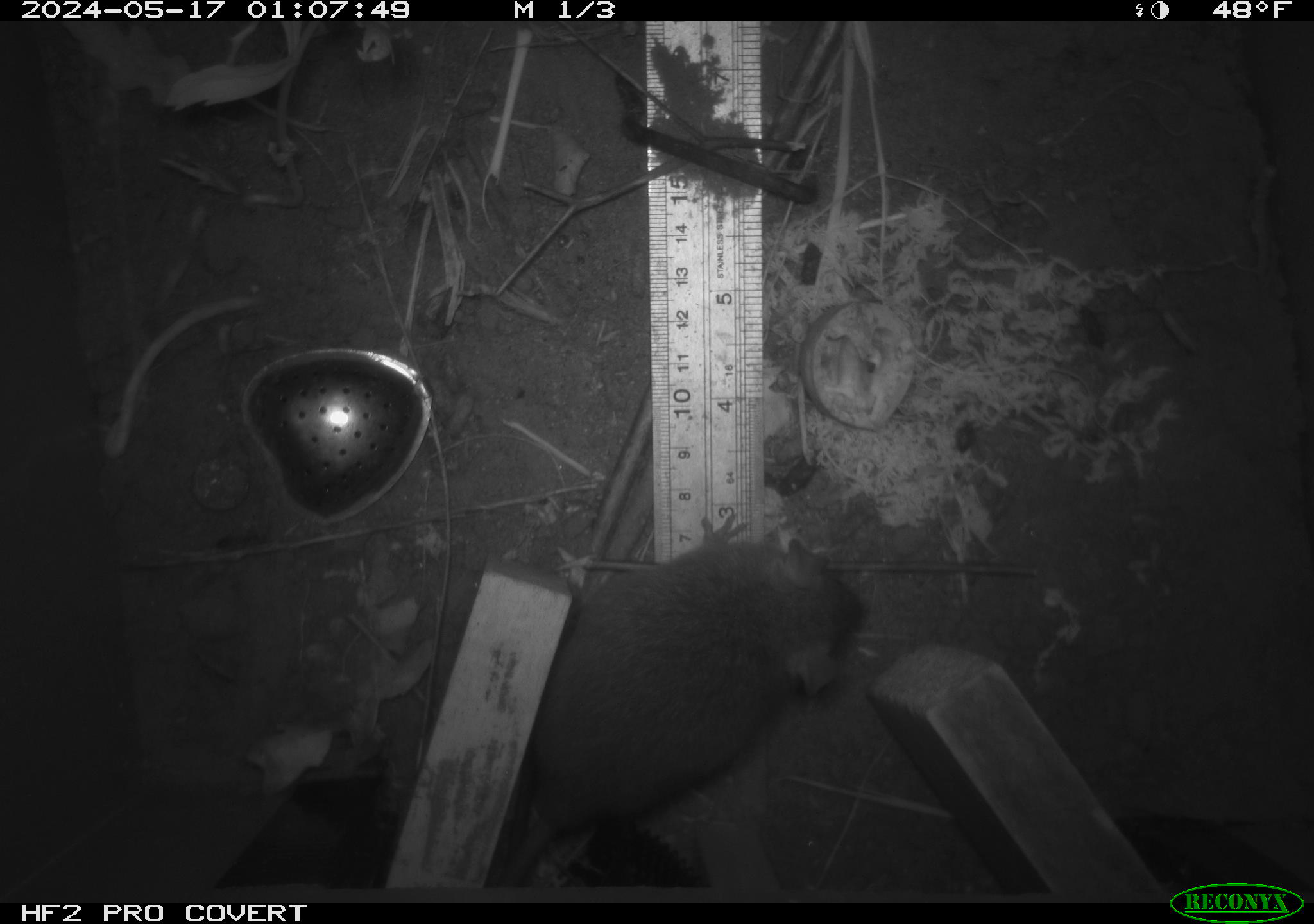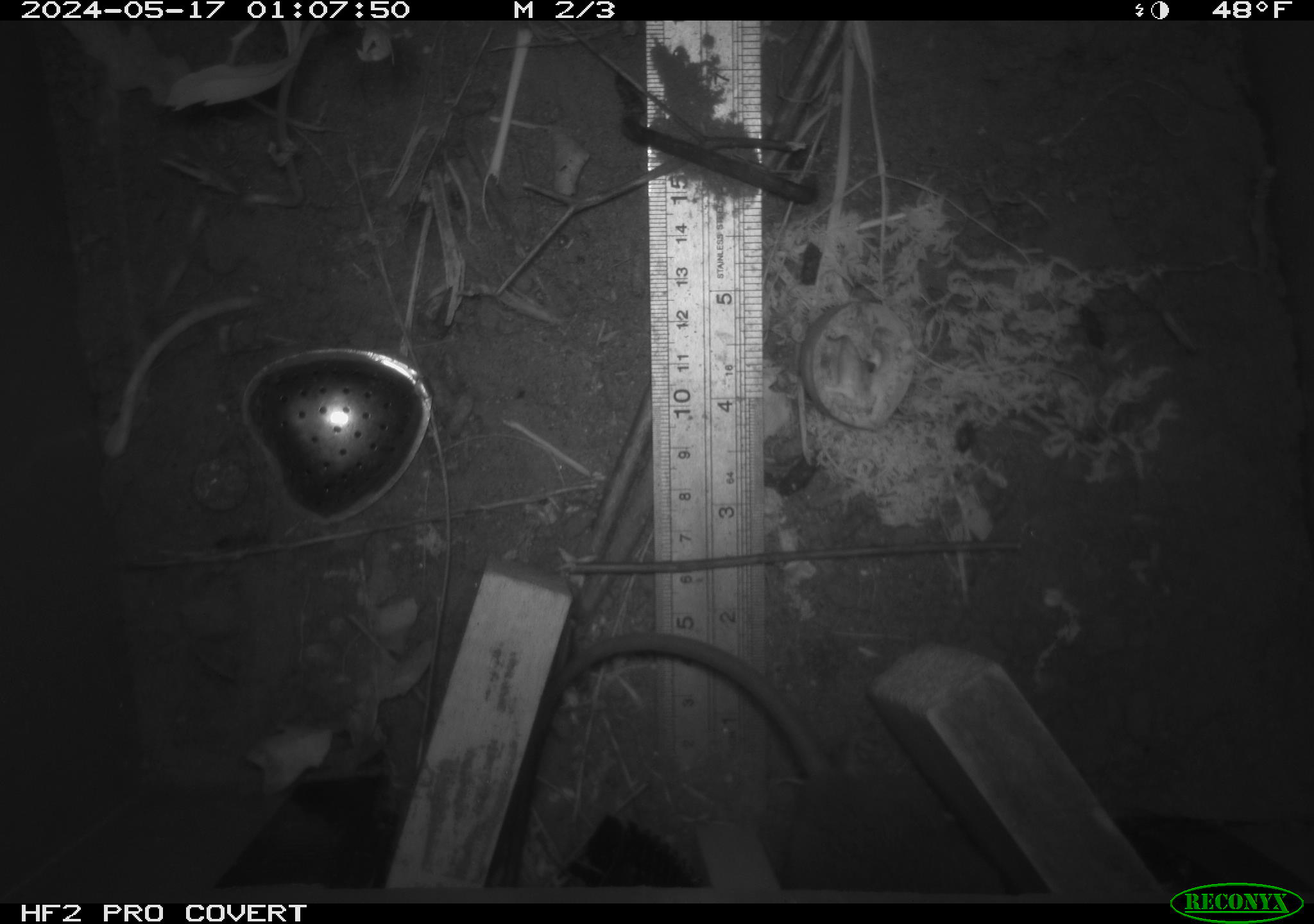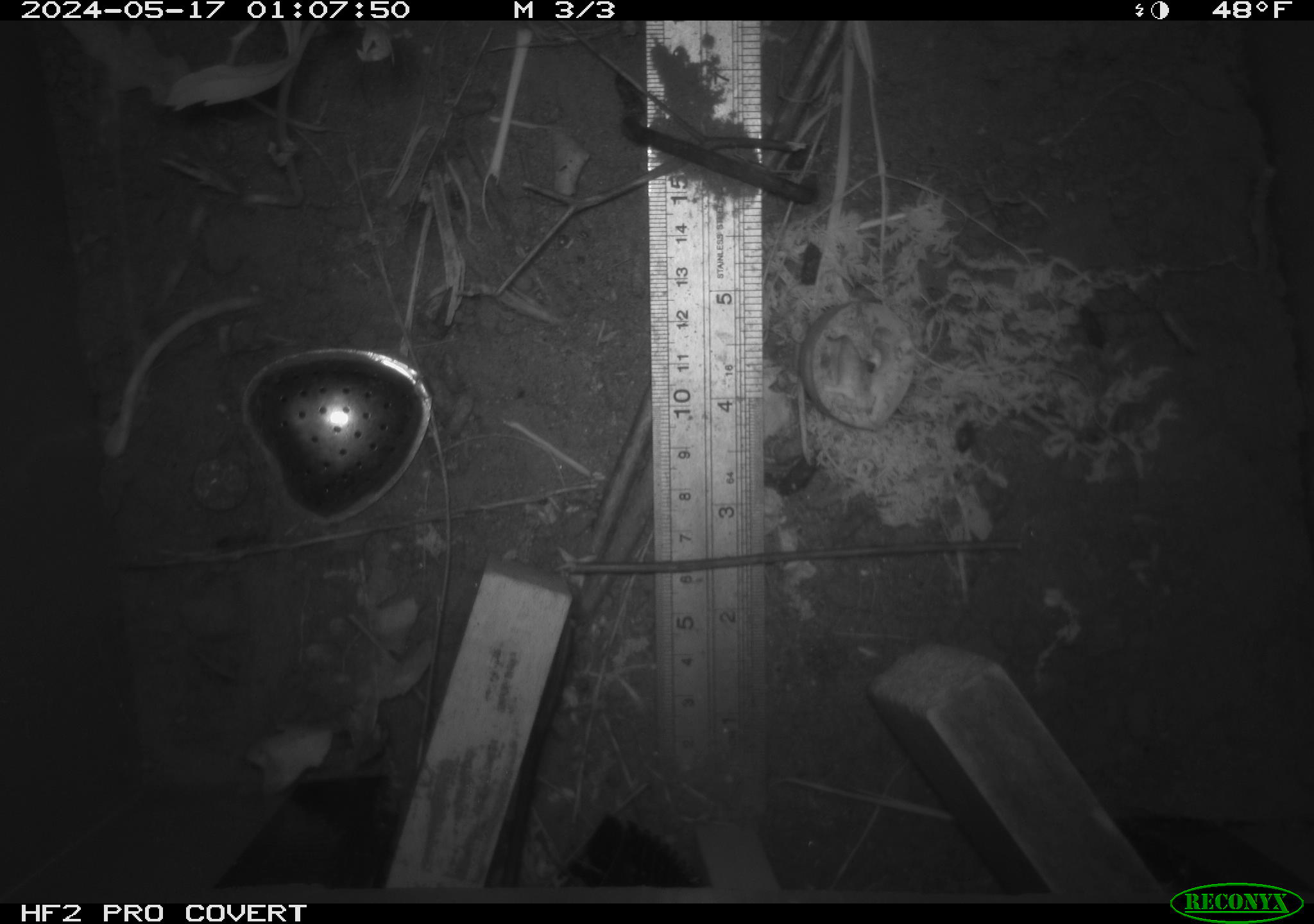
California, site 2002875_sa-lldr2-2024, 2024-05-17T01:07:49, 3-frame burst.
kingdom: Animalia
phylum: Chordata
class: Mammalia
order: Rodentia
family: Muridae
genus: Rattus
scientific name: Rattus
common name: rat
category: rattus species